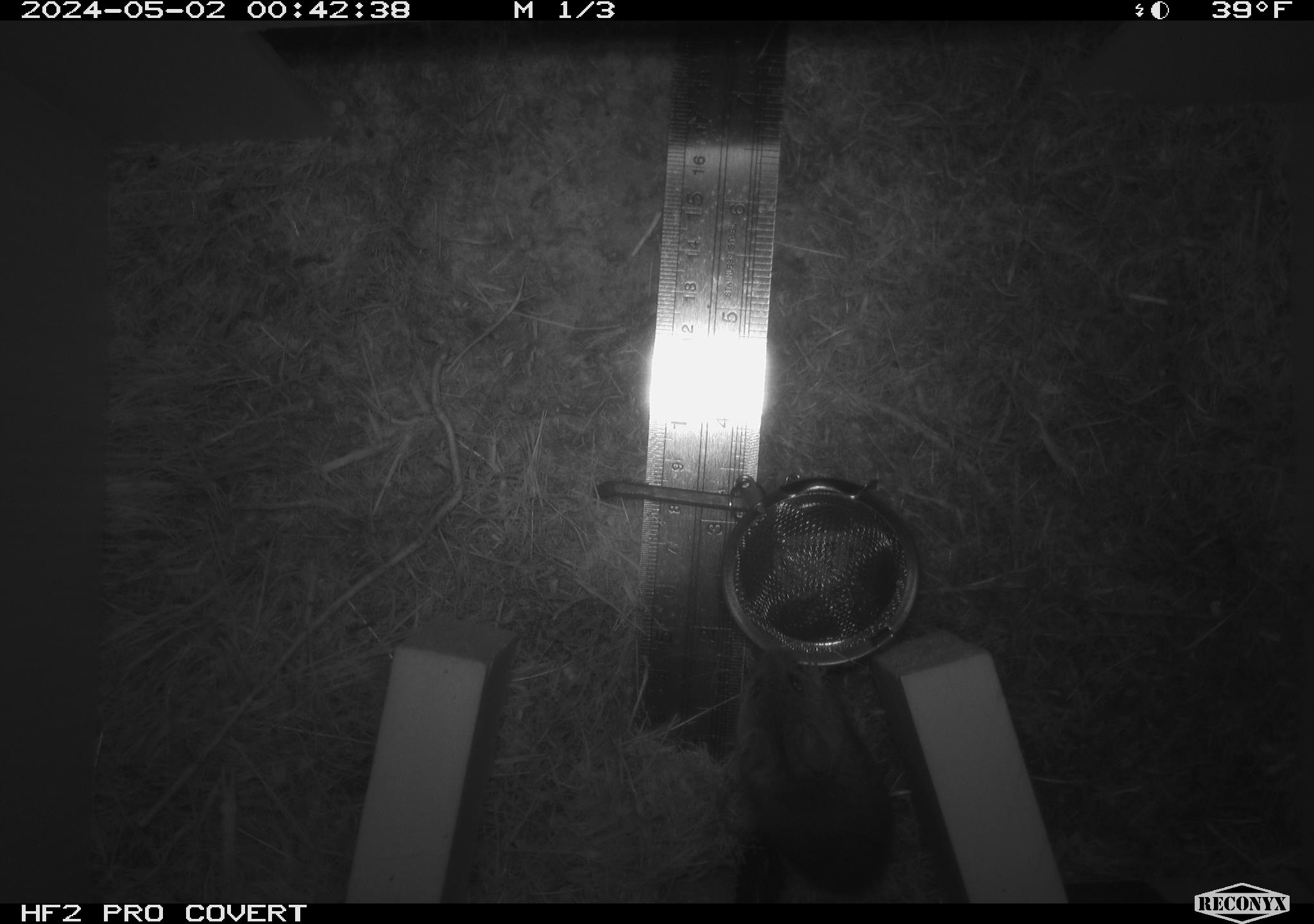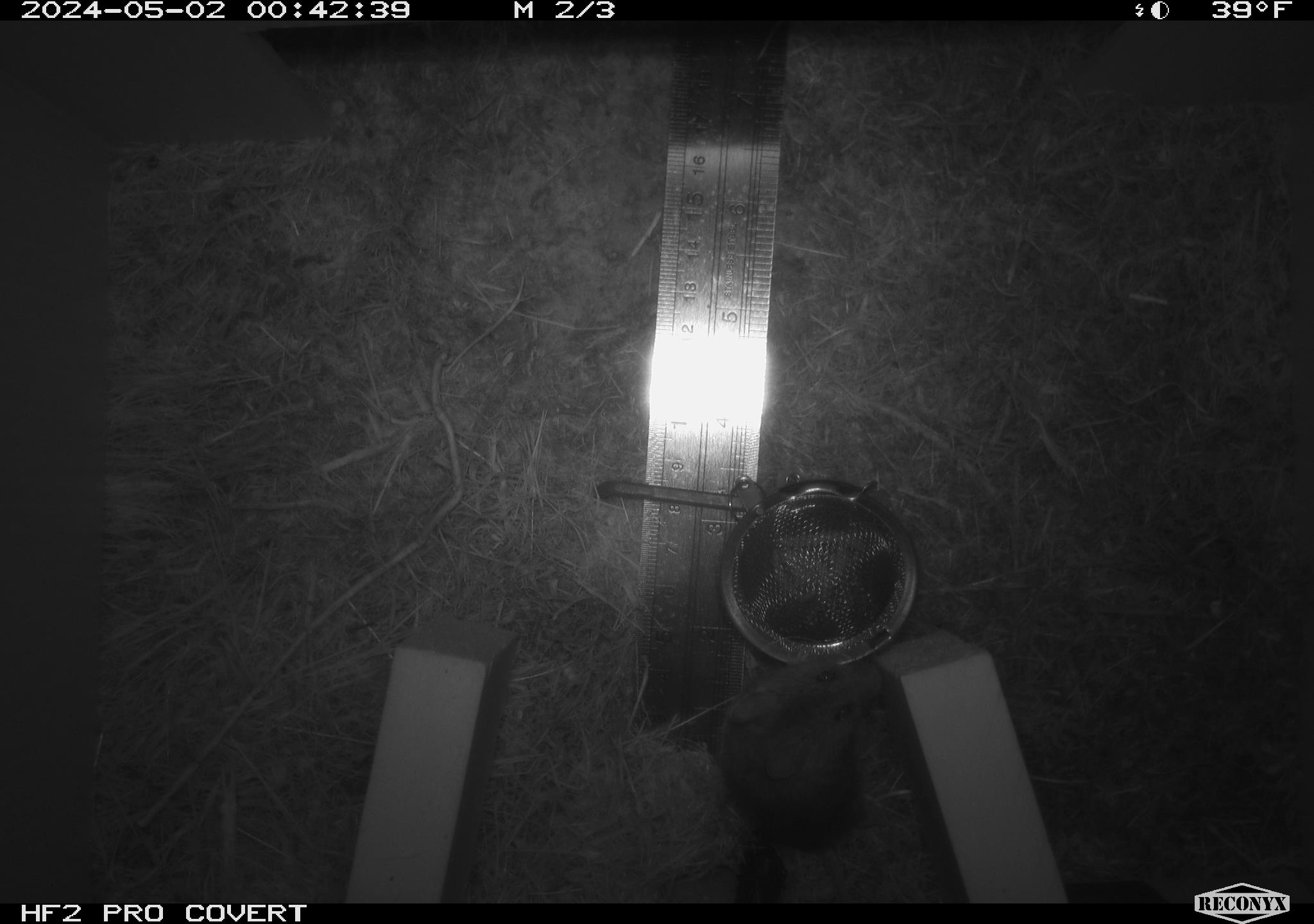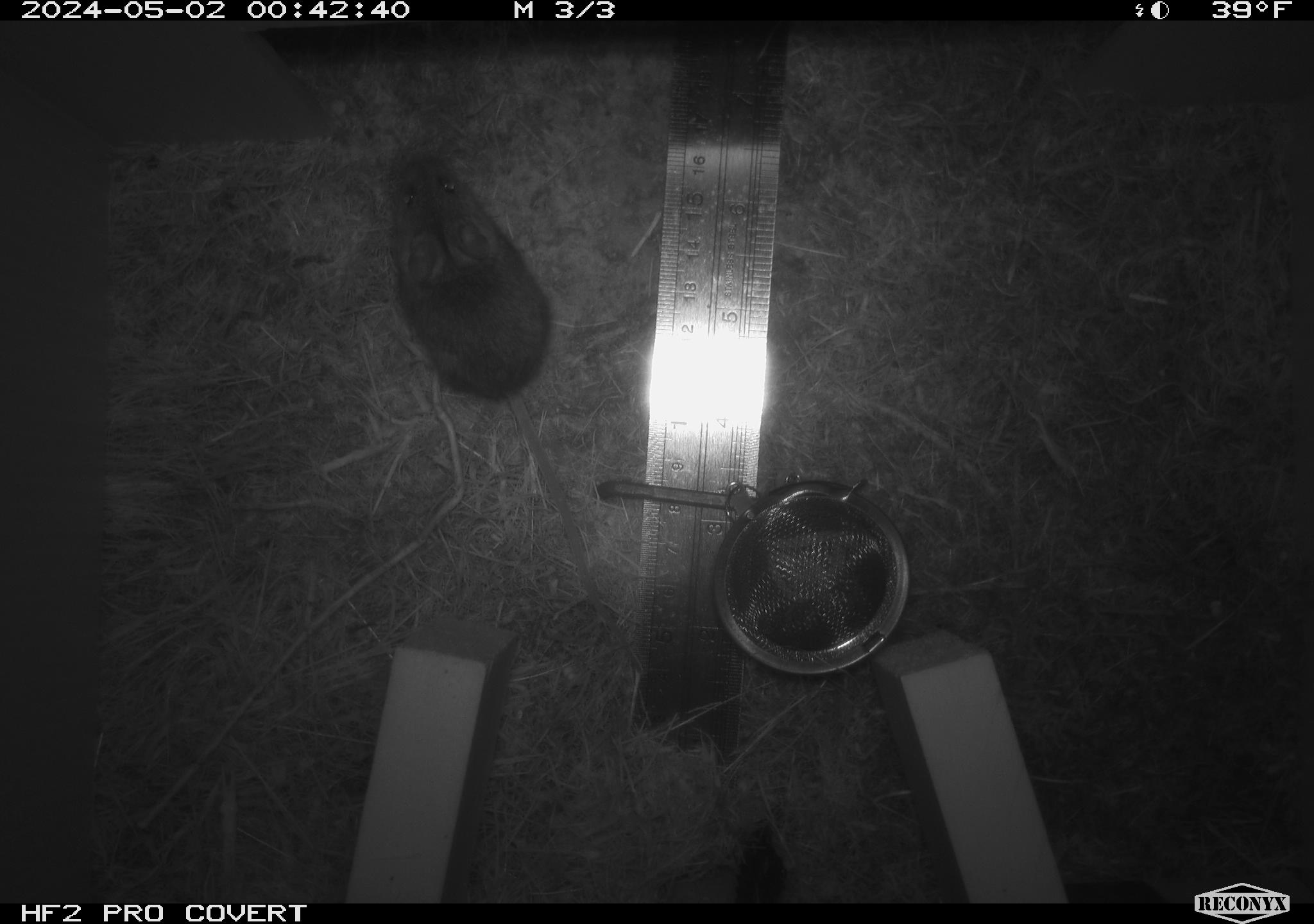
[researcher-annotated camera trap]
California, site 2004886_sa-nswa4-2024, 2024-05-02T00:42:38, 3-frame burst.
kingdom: Animalia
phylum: Arthropoda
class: Malacostraca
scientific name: Malacostraca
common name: amphipods, crabs, isopods, krill, lobsters and shrimps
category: malacostracan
Malacostracan (amphipods, crabs, isopods, krill, lobsters and shrimps) (Malacostraca).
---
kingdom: Animalia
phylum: Chordata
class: Mammalia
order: Rodentia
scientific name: Rodentia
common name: mouse species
Mouse species (Rodentia).